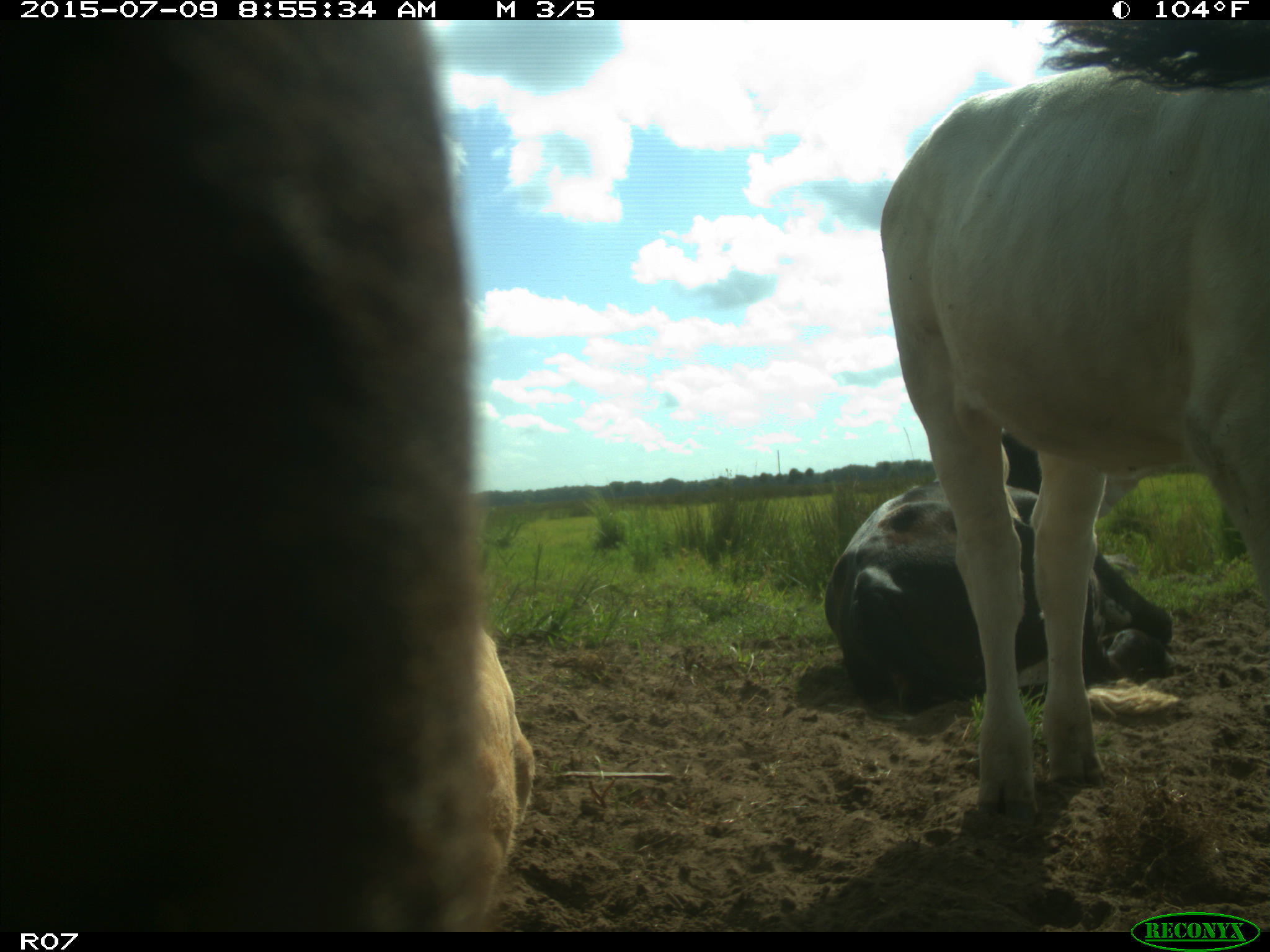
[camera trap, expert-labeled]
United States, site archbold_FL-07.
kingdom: Animalia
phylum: Chordata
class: Mammalia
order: Artiodactyla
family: Bovidae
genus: Bos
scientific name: Bos taurus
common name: domestic cow